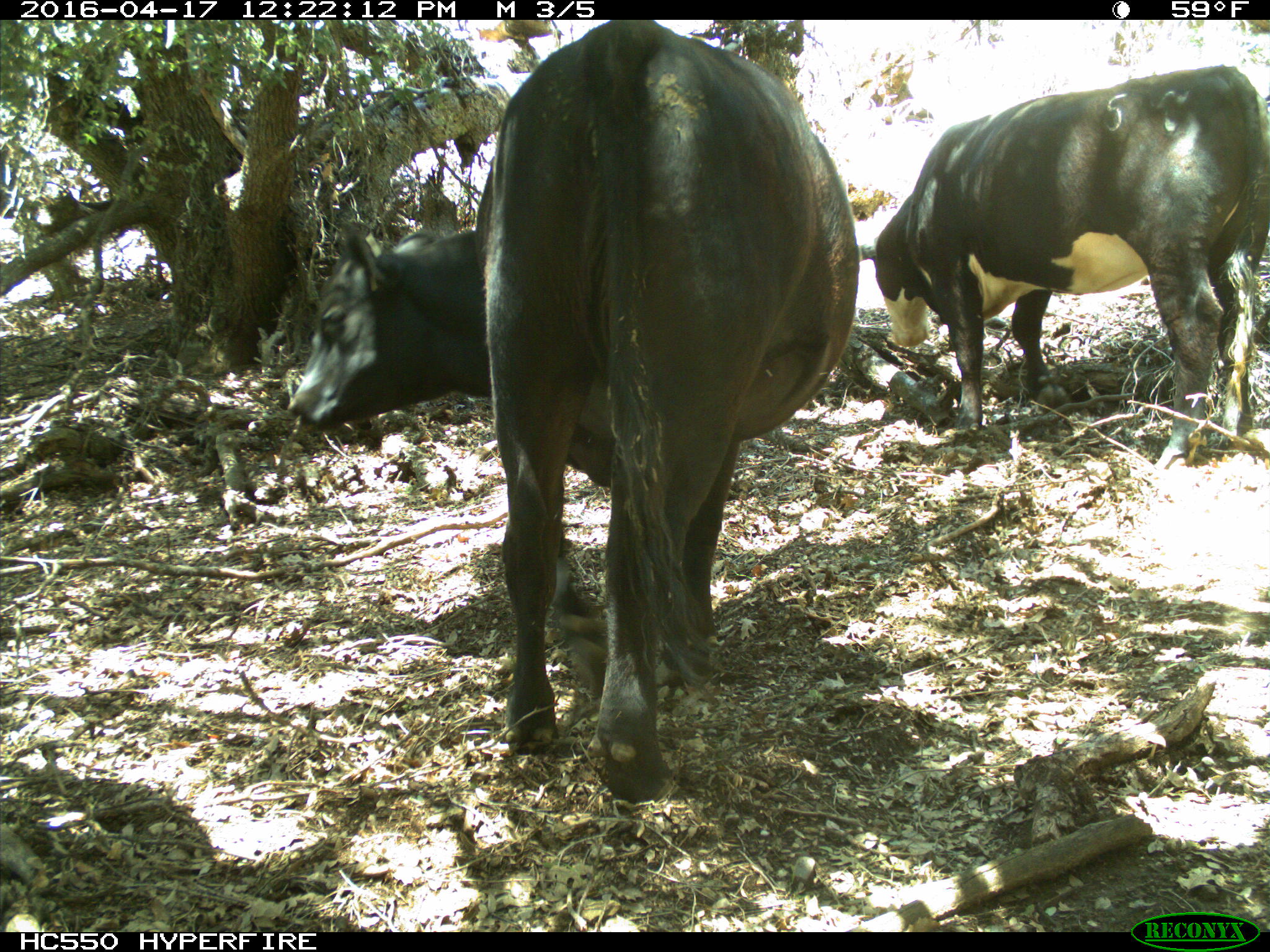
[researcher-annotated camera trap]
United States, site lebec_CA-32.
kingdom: Animalia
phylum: Chordata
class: Mammalia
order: Artiodactyla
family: Bovidae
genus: Bos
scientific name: Bos taurus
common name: domestic cow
Bos taurus (domestic cow).